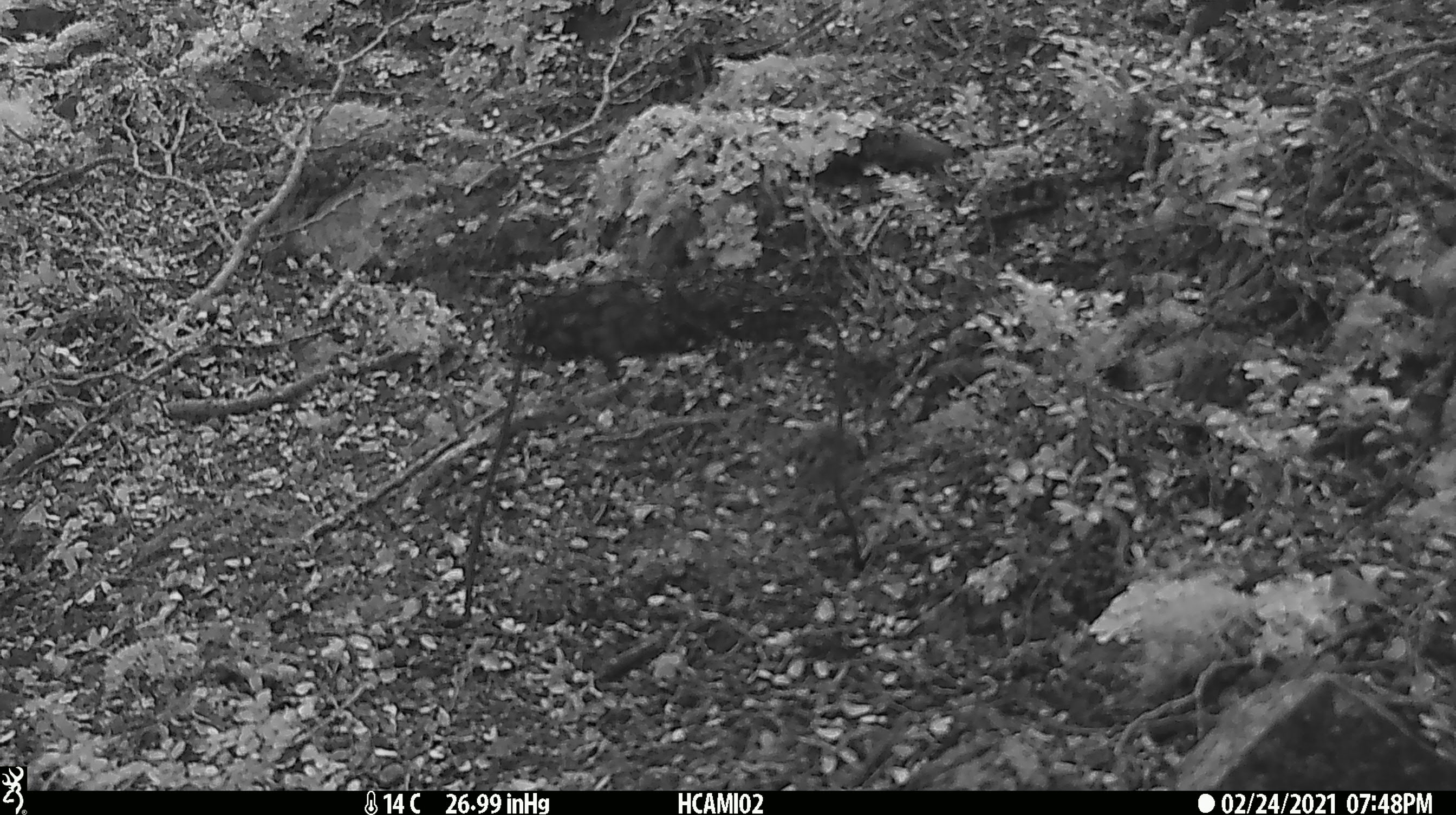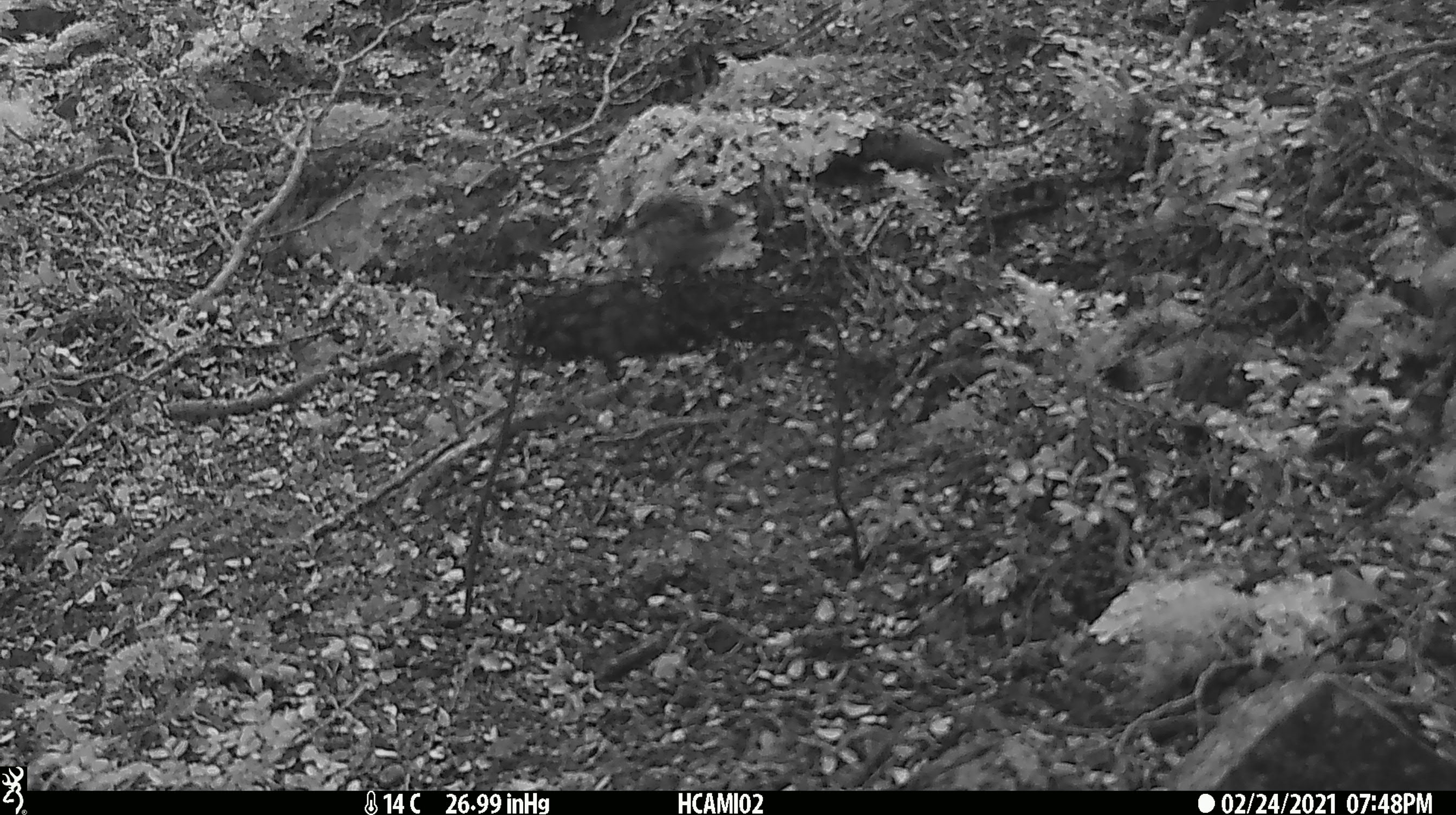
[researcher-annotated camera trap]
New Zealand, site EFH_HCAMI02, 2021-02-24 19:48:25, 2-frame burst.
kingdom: Animalia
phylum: Chordata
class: Aves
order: Passeriformes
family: Acanthisittidae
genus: Acanthisitta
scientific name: Acanthisitta chloris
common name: rifleman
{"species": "rifleman (Acanthisitta chloris)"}